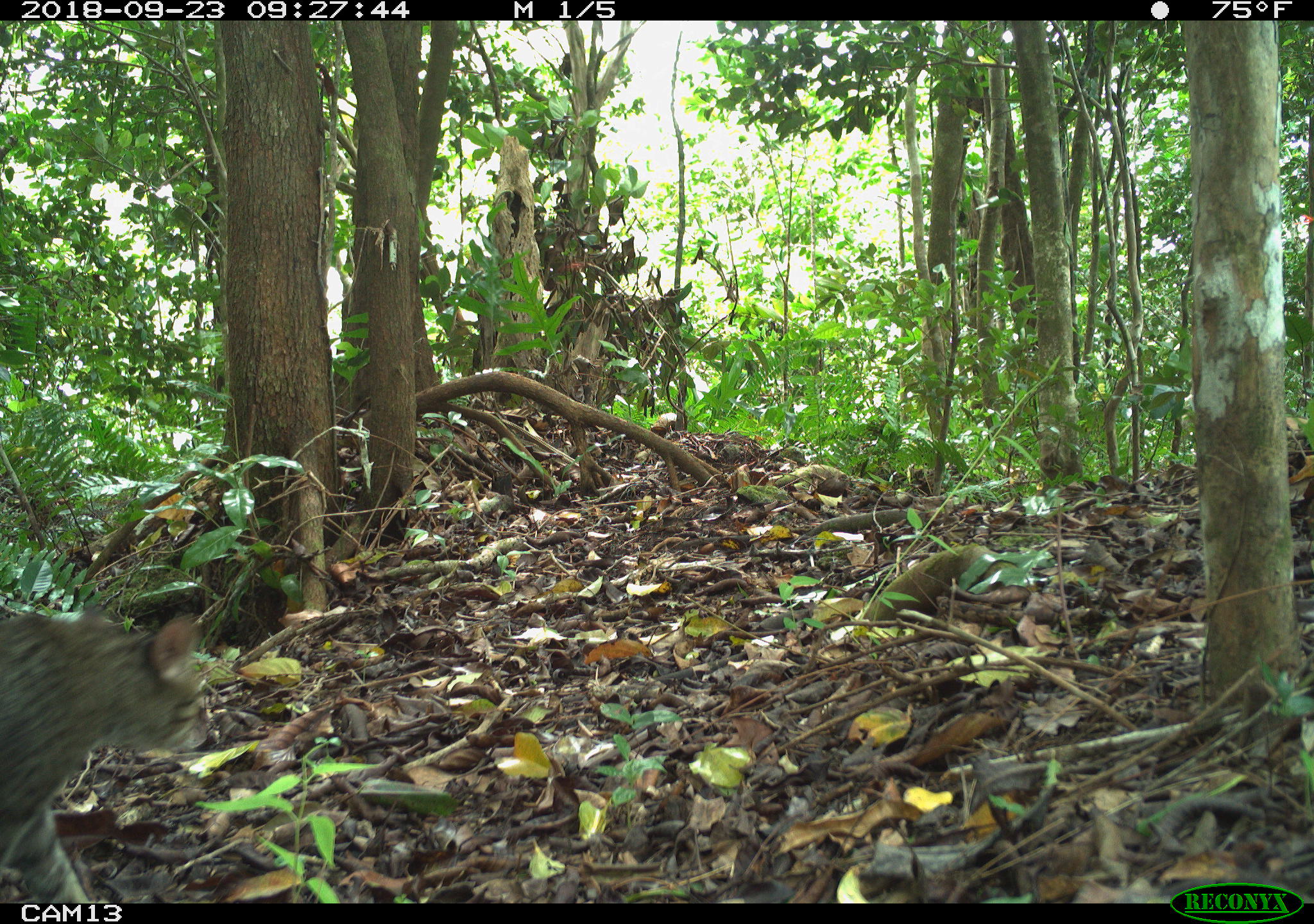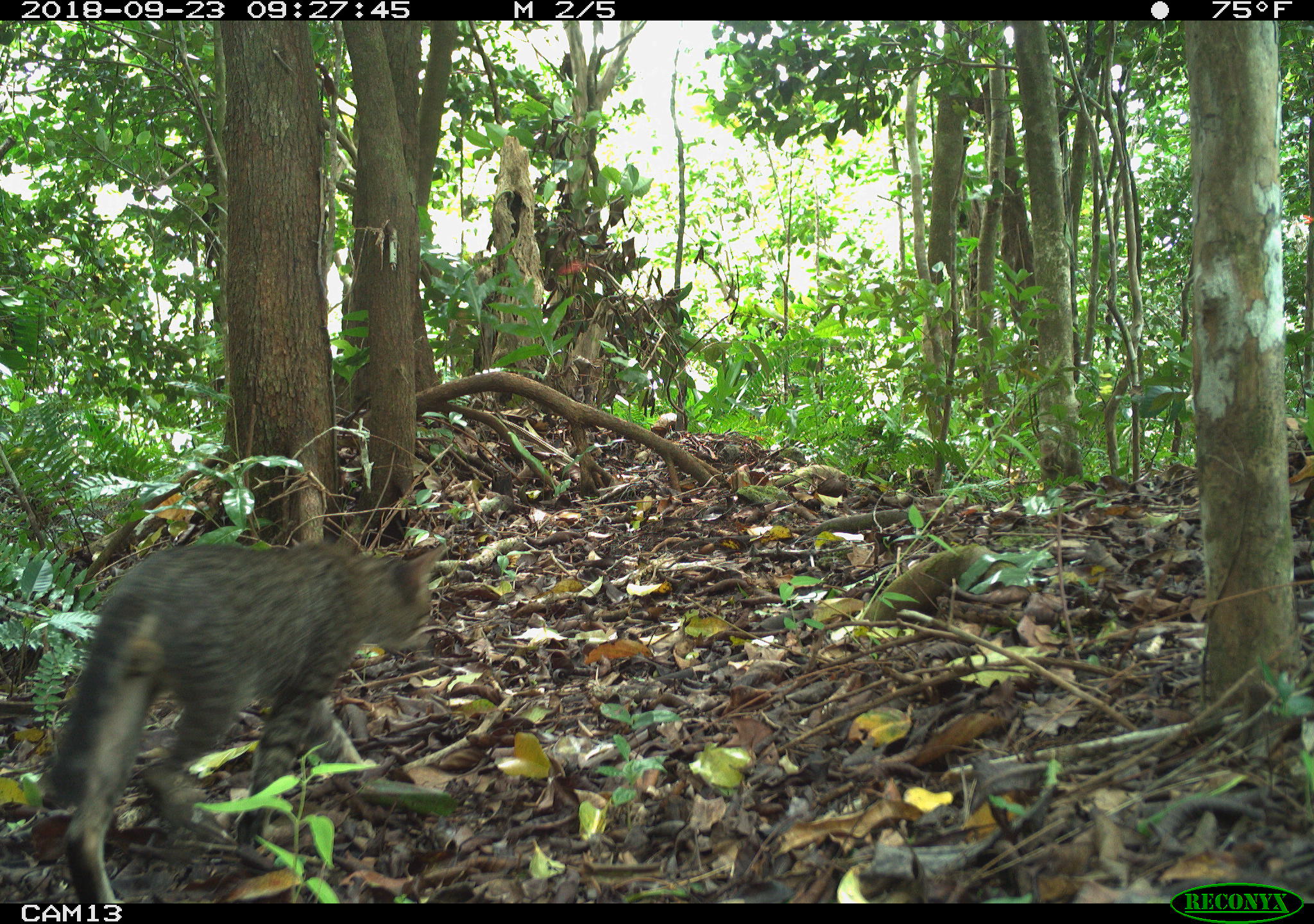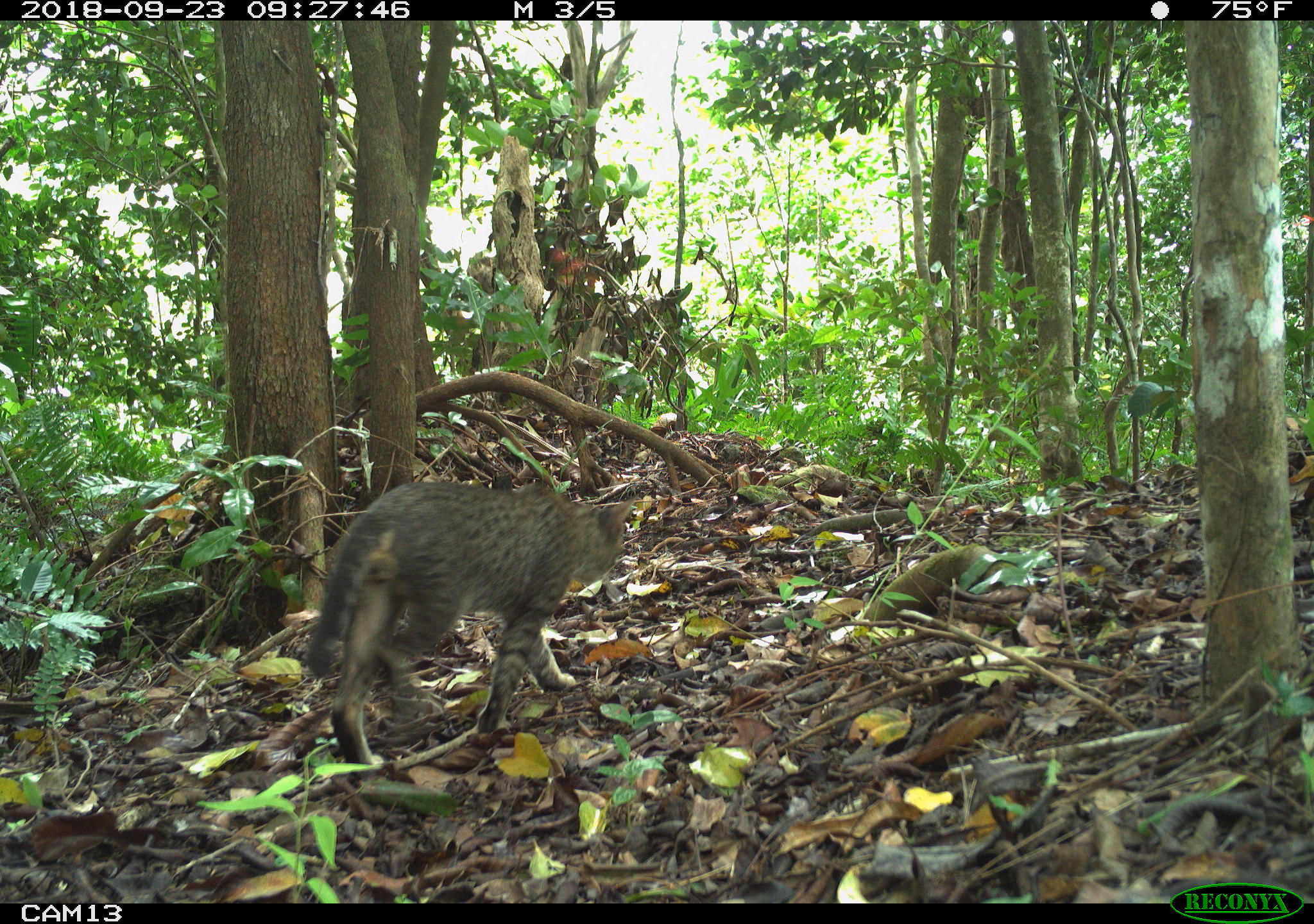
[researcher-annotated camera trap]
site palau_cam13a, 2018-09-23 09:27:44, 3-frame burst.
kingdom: Animalia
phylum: Chordata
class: Mammalia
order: Carnivora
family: Felidae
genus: Felis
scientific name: Felis catus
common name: cat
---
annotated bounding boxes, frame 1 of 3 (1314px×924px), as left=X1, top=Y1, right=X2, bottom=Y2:
cat: left=0, top=603, right=207, bottom=907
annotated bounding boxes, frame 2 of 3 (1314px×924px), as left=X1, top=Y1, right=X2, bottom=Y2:
cat: left=39, top=531, right=448, bottom=903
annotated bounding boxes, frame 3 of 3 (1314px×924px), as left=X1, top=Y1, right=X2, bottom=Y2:
cat: left=300, top=482, right=636, bottom=774